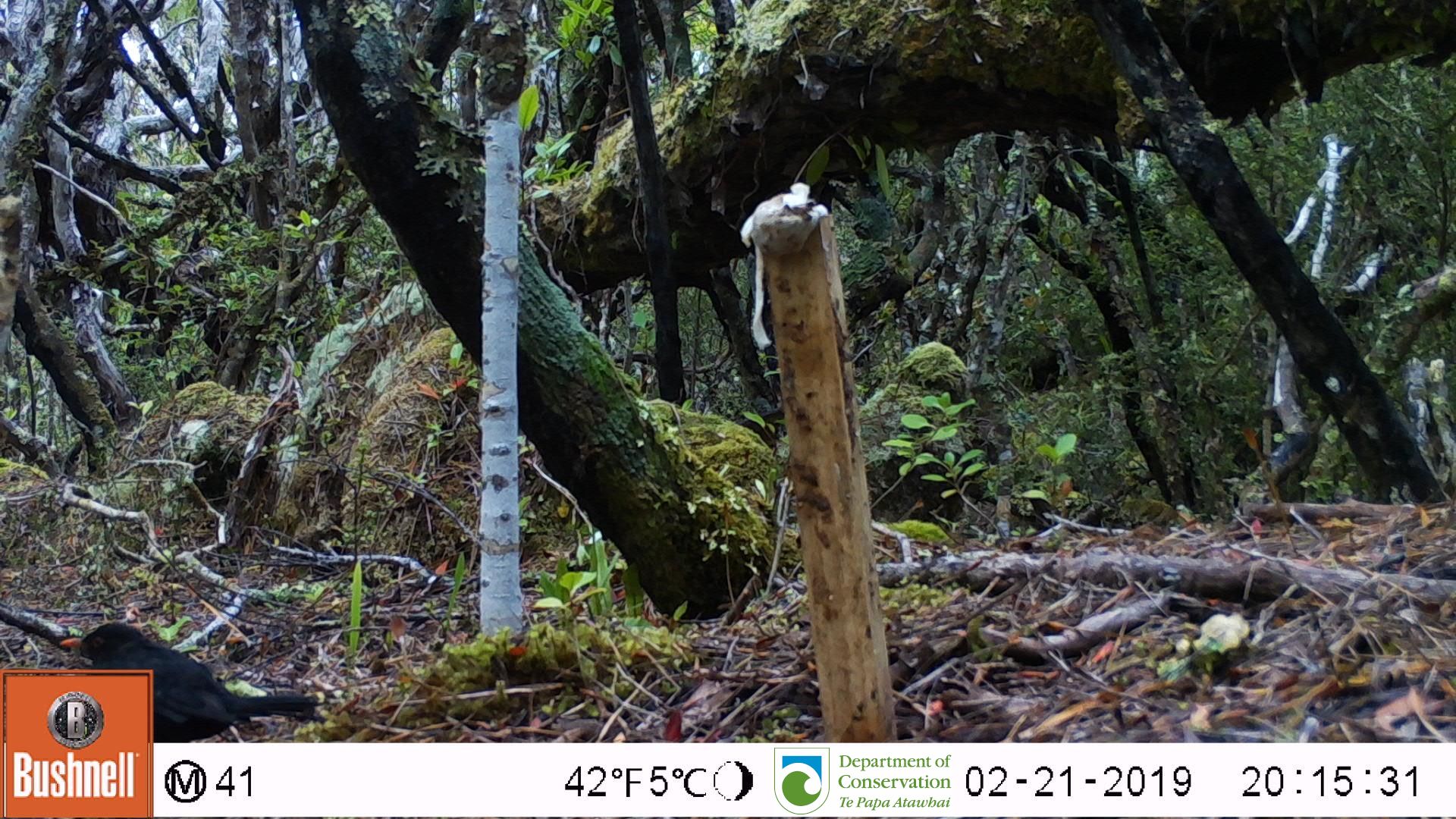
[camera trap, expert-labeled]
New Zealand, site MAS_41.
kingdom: Animalia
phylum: Chordata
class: Aves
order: Passeriformes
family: Turdidae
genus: Turdus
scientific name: Turdus merula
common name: eurasian blackbird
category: blackbird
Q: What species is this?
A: Blackbird (eurasian blackbird) (Turdus merula).